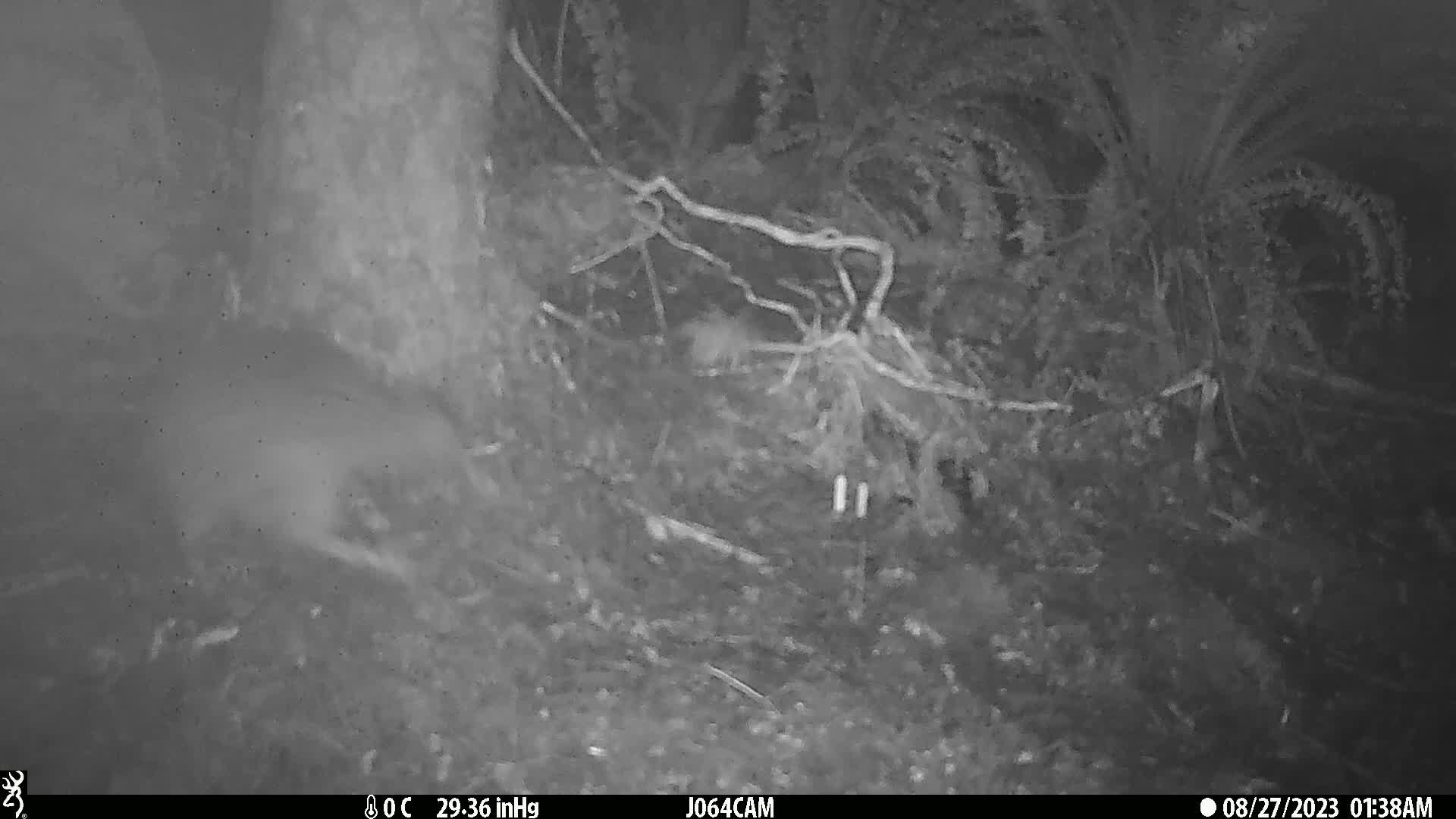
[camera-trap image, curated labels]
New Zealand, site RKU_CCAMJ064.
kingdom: Animalia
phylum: Chordata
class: Aves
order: Apterygiformes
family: Apterygidae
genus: Apteryx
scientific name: Apteryx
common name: kiwi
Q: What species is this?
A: Kiwi (Apteryx).